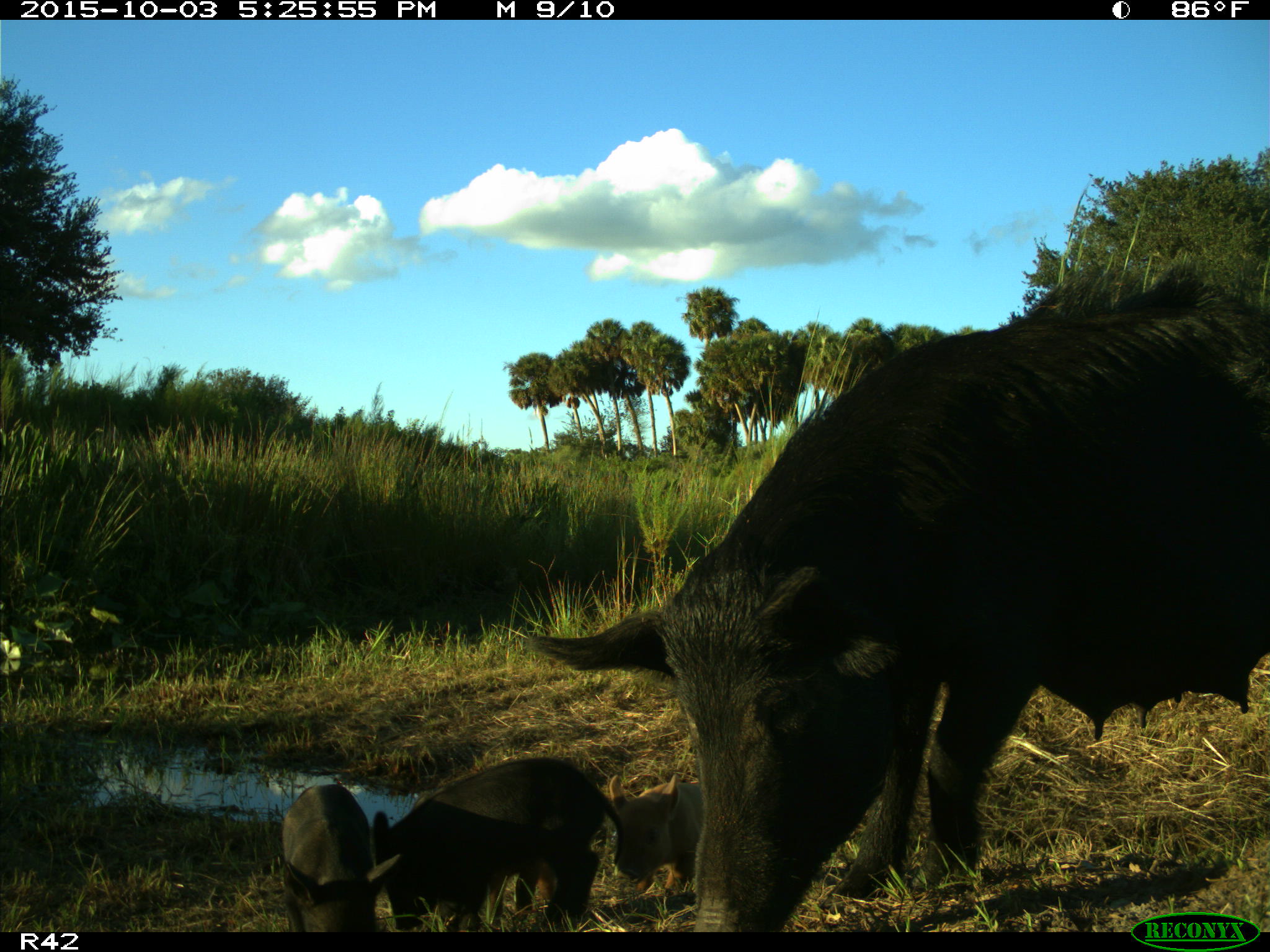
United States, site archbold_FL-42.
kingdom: Animalia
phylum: Chordata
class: Mammalia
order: Artiodactyla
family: Suidae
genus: Sus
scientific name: Sus scrofa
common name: wild boar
Sus scrofa (wild boar).